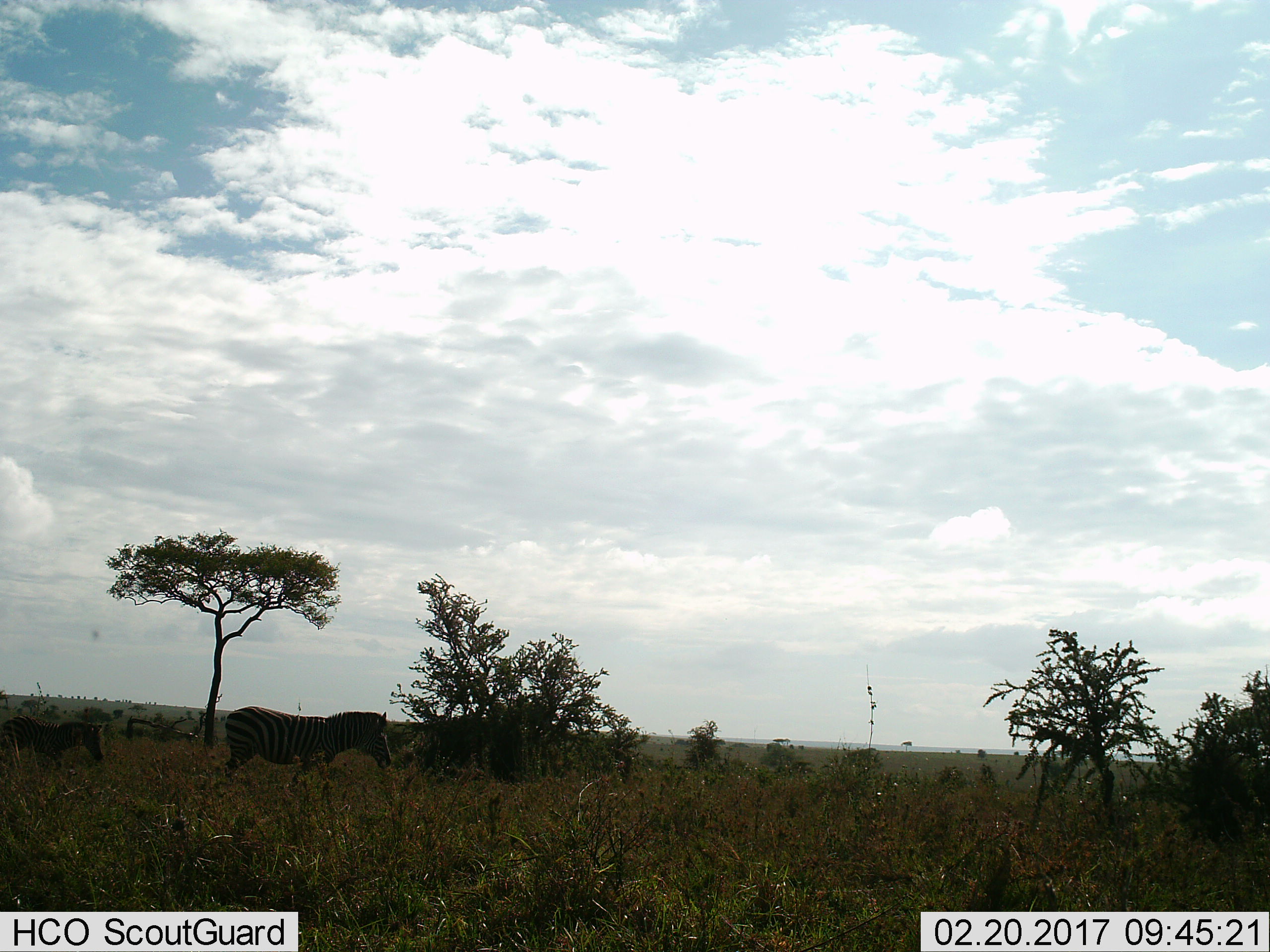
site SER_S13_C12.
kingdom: Animalia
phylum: Chordata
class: Mammalia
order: Perissodactyla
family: Equidae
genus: Equus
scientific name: Equus quagga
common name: plains zebra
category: zebraplains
Zebraplains (plains zebra) (Equus quagga), count 2. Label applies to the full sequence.